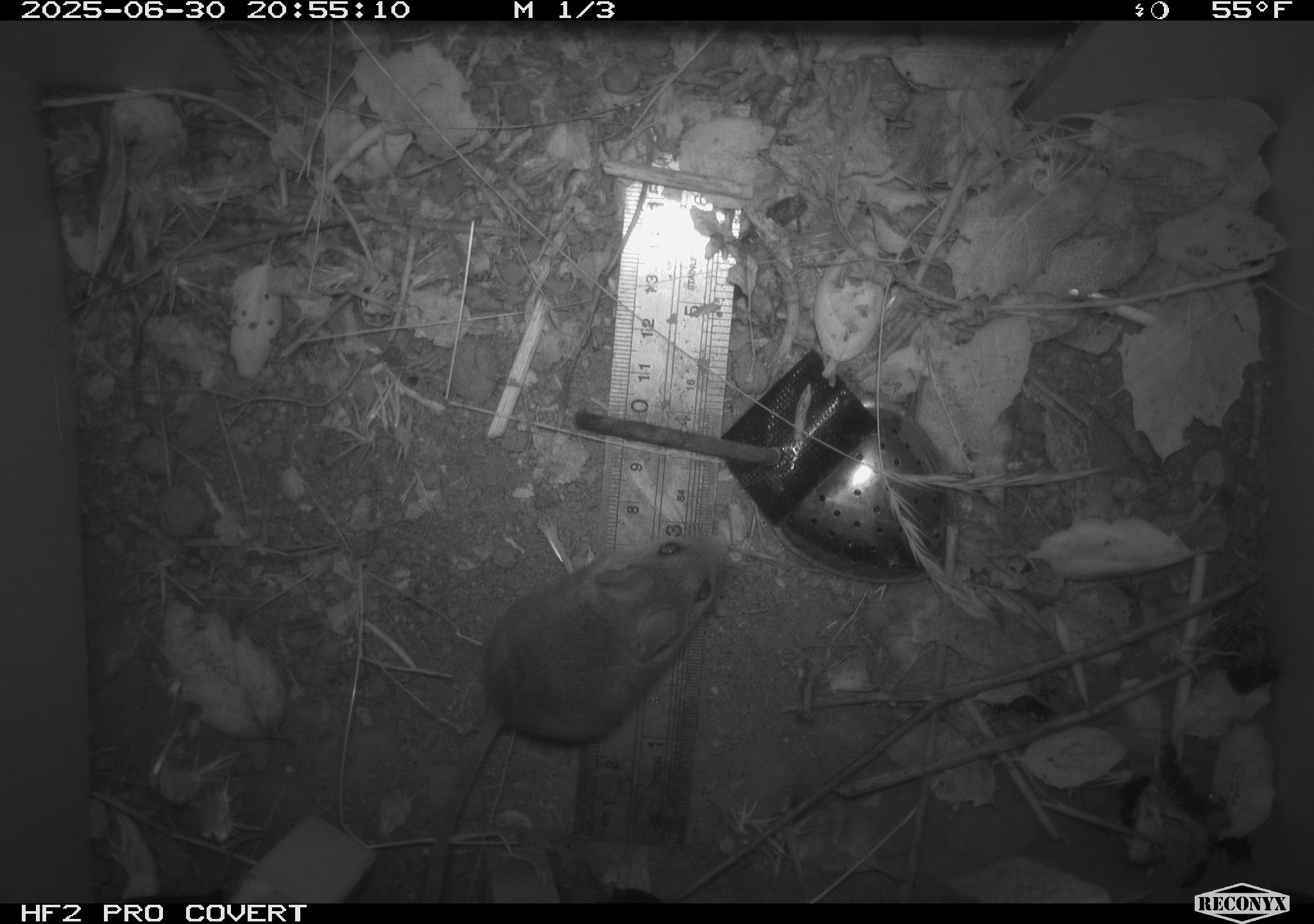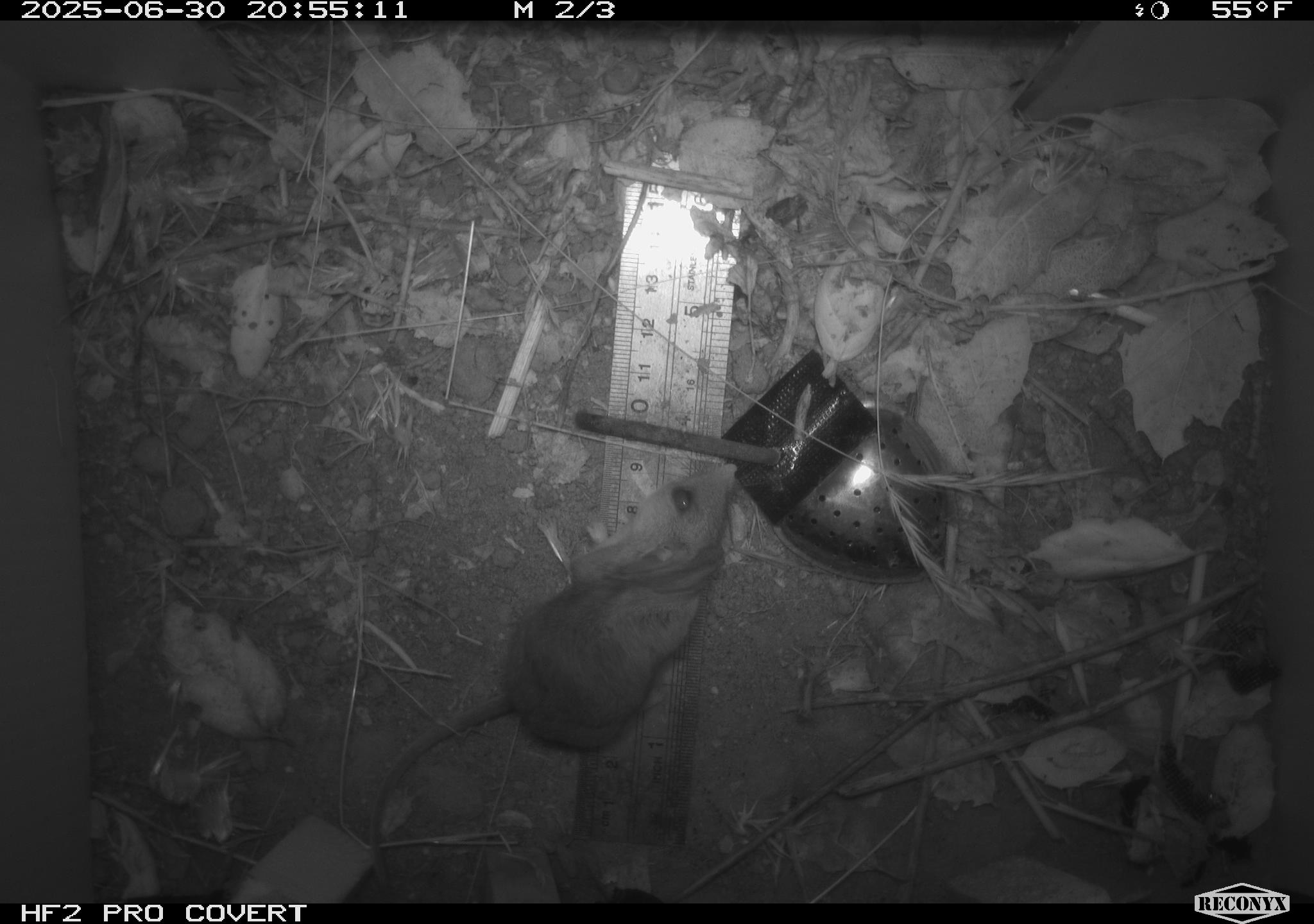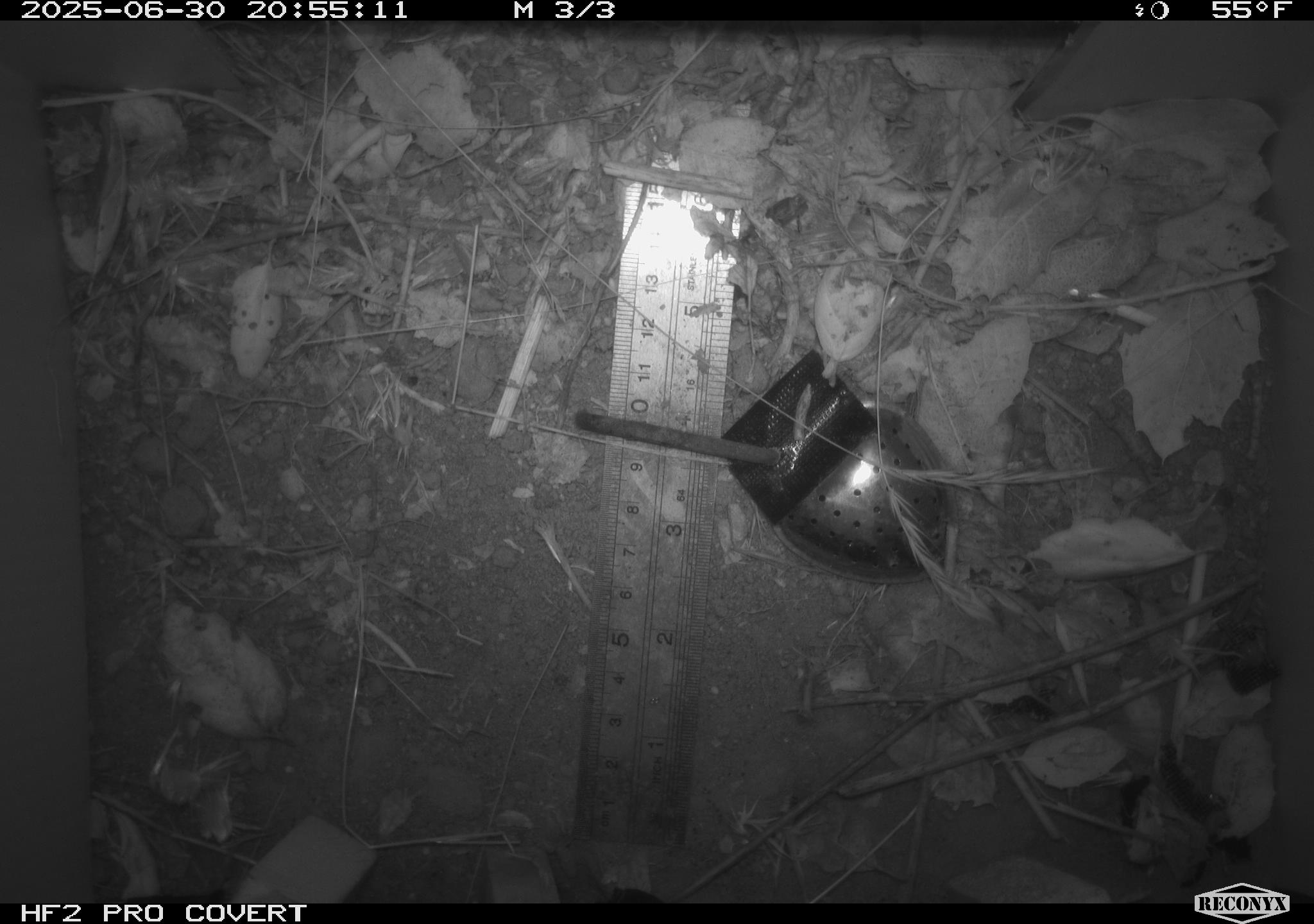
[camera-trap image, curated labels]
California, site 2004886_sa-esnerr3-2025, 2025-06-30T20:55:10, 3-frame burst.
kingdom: Animalia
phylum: Chordata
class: Mammalia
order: Rodentia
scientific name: Rodentia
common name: rodent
Rodent (Rodentia).